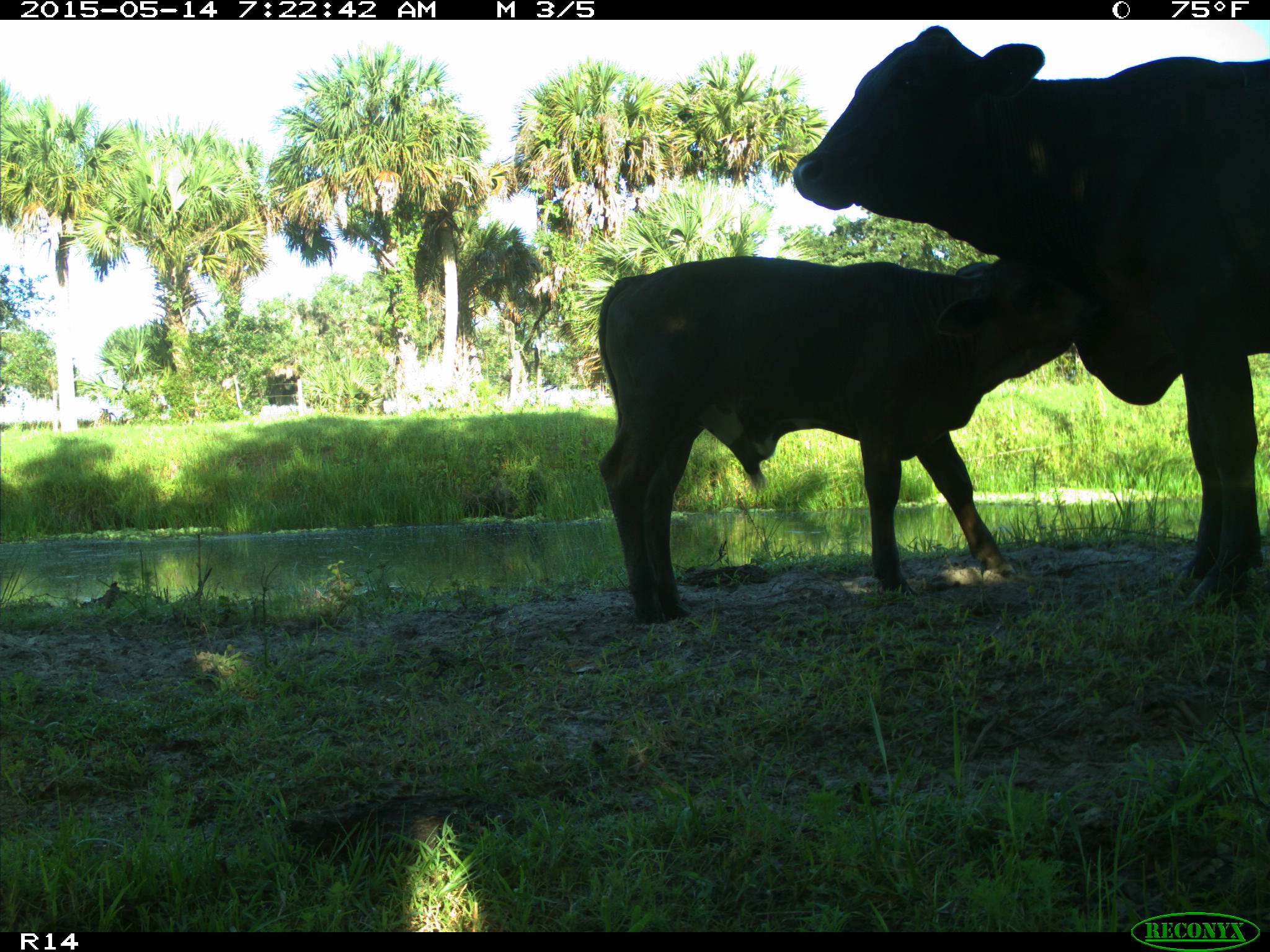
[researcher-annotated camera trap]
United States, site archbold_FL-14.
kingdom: Animalia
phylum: Chordata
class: Mammalia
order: Artiodactyla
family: Bovidae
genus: Bos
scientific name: Bos taurus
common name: domestic cow